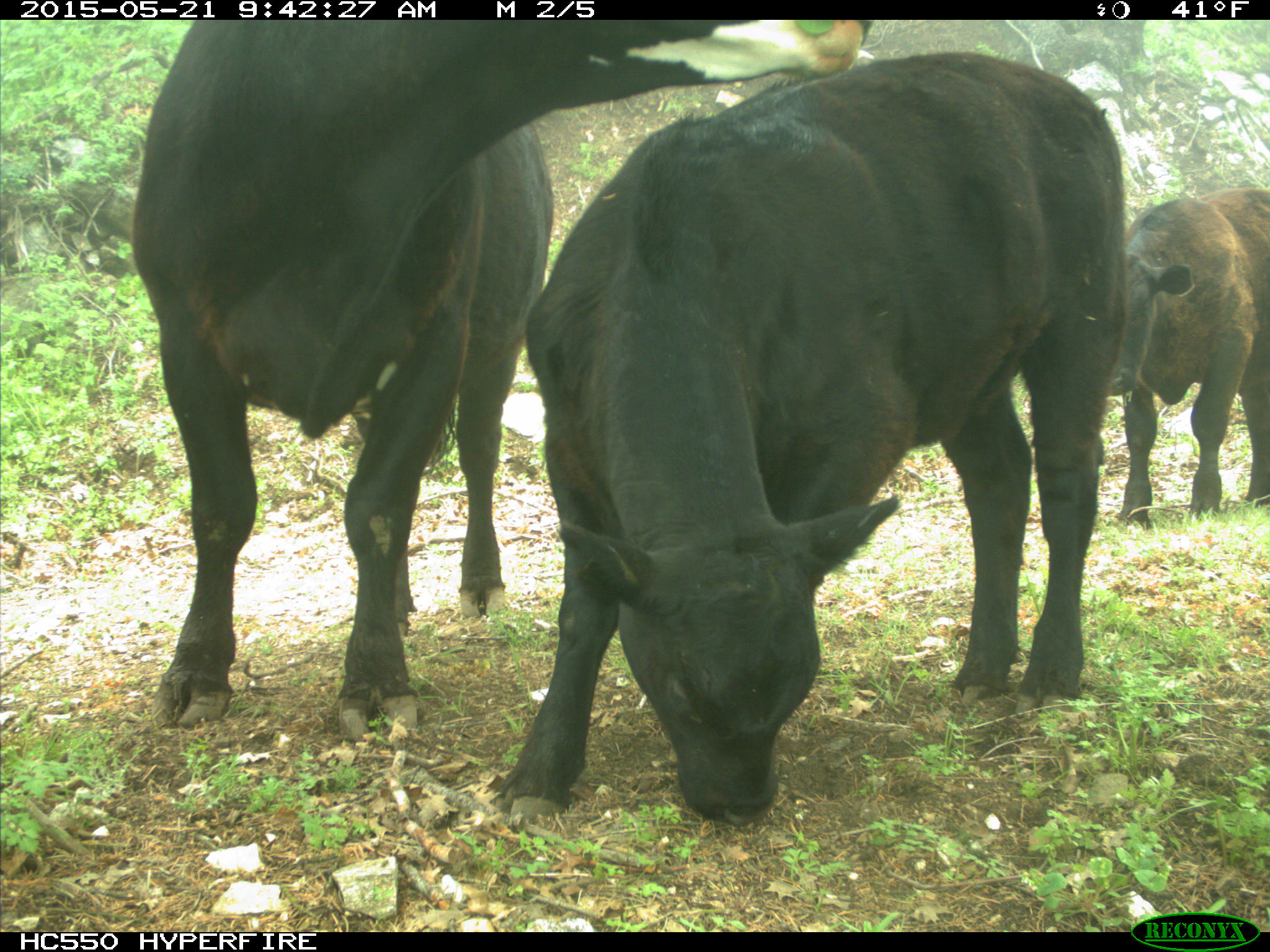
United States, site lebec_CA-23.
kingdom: Animalia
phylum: Chordata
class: Mammalia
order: Artiodactyla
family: Bovidae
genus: Bos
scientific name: Bos taurus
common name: domestic cow